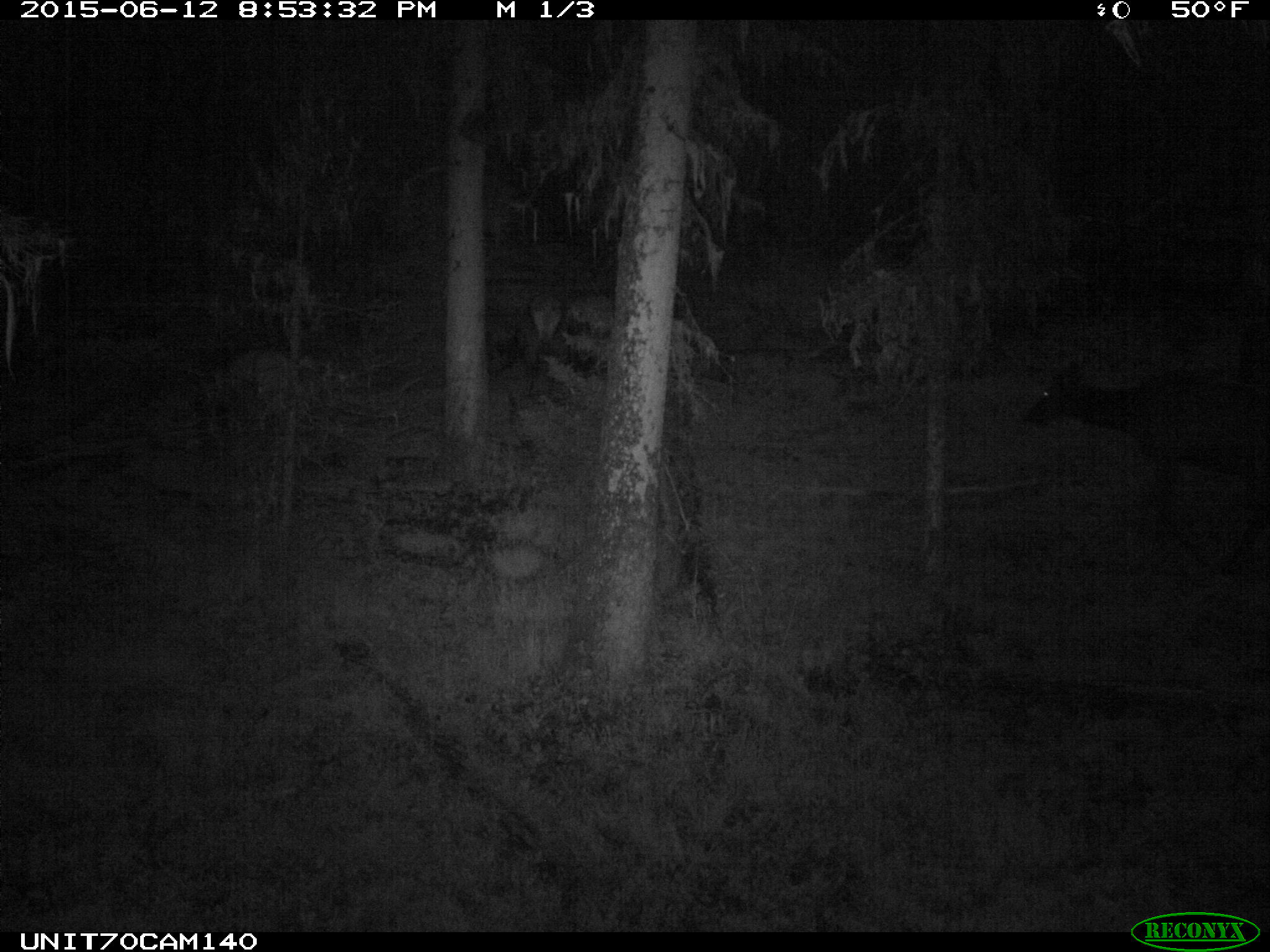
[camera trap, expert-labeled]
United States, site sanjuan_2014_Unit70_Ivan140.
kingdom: Animalia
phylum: Chordata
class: Mammalia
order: Artiodactyla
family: Cervidae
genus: Cervus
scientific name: Cervus elaphus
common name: red deer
Cervus elaphus (red deer).